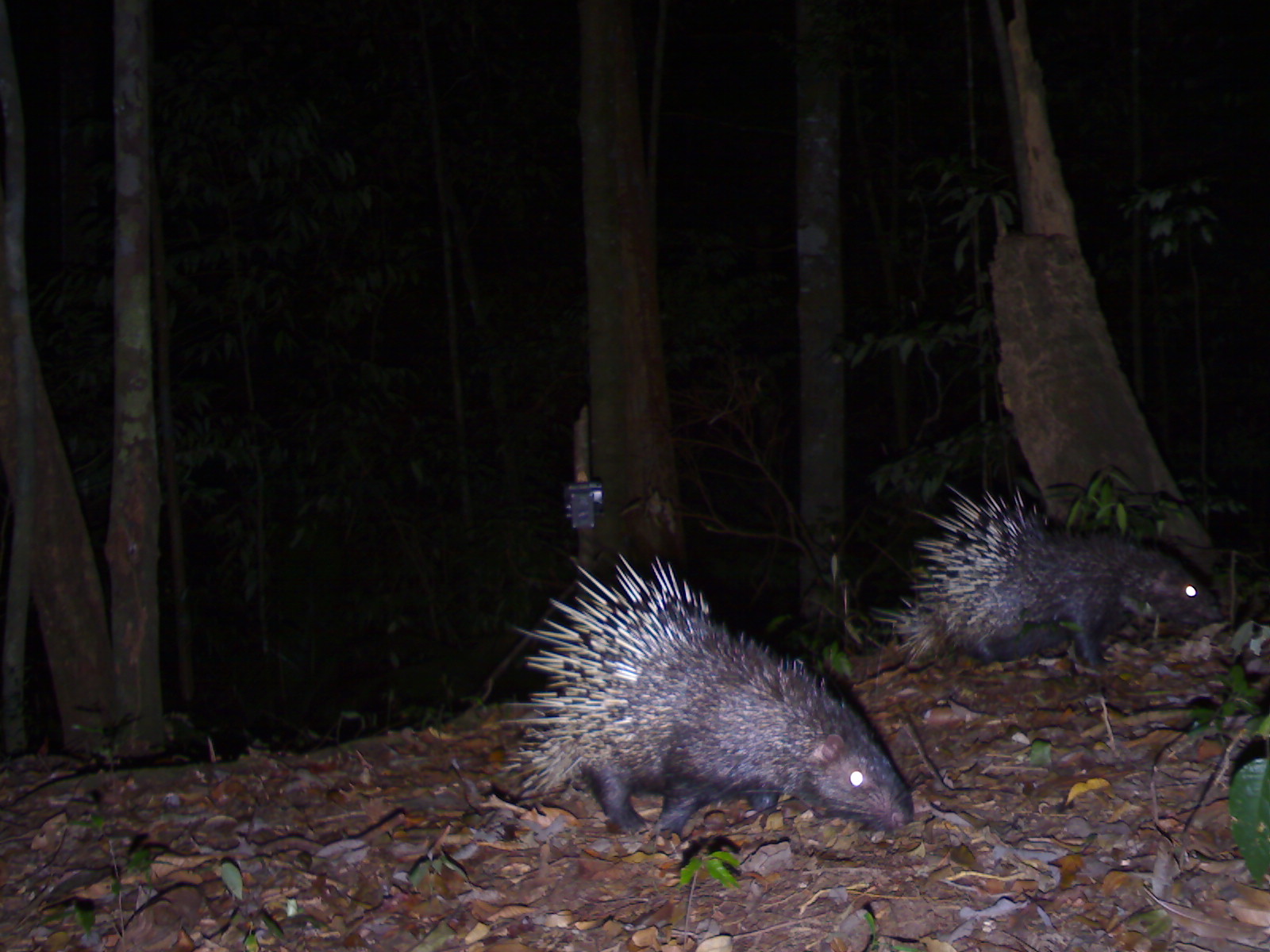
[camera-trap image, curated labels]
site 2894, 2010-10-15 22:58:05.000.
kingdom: Animalia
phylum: Chordata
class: Mammalia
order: Rodentia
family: Hystricidae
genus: Hystrix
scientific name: Hystrix brachyura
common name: east asian porcupine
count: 2